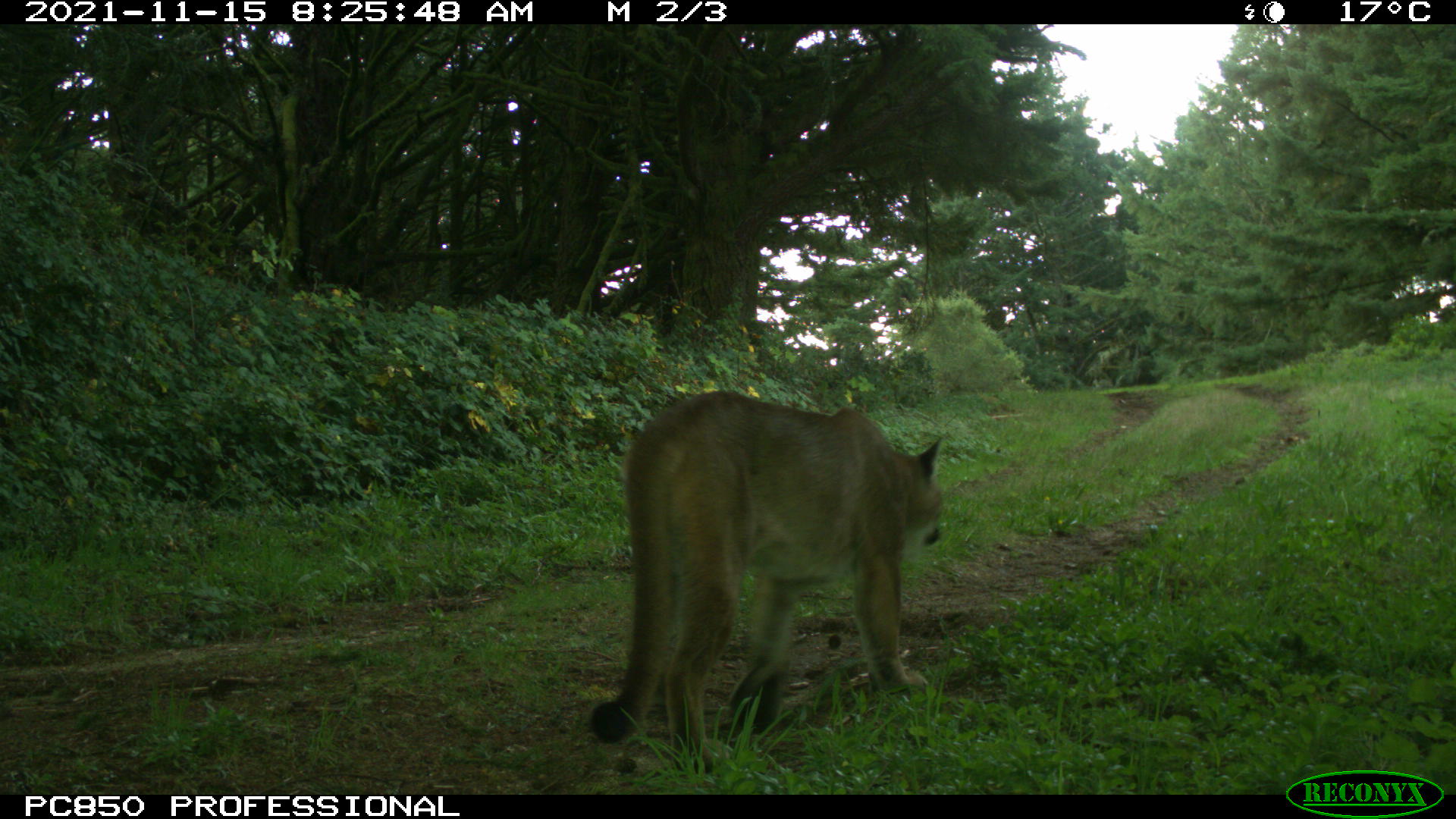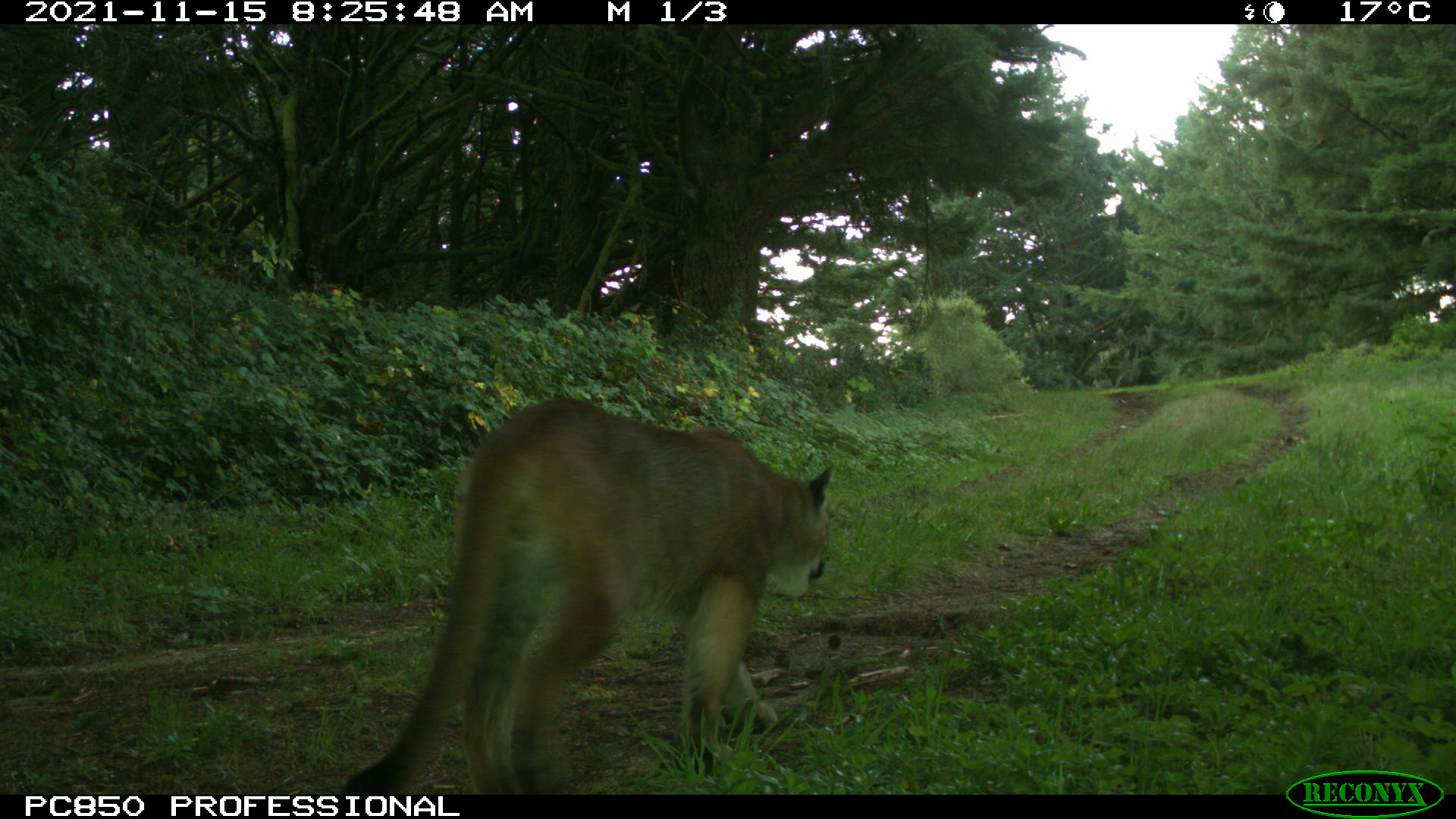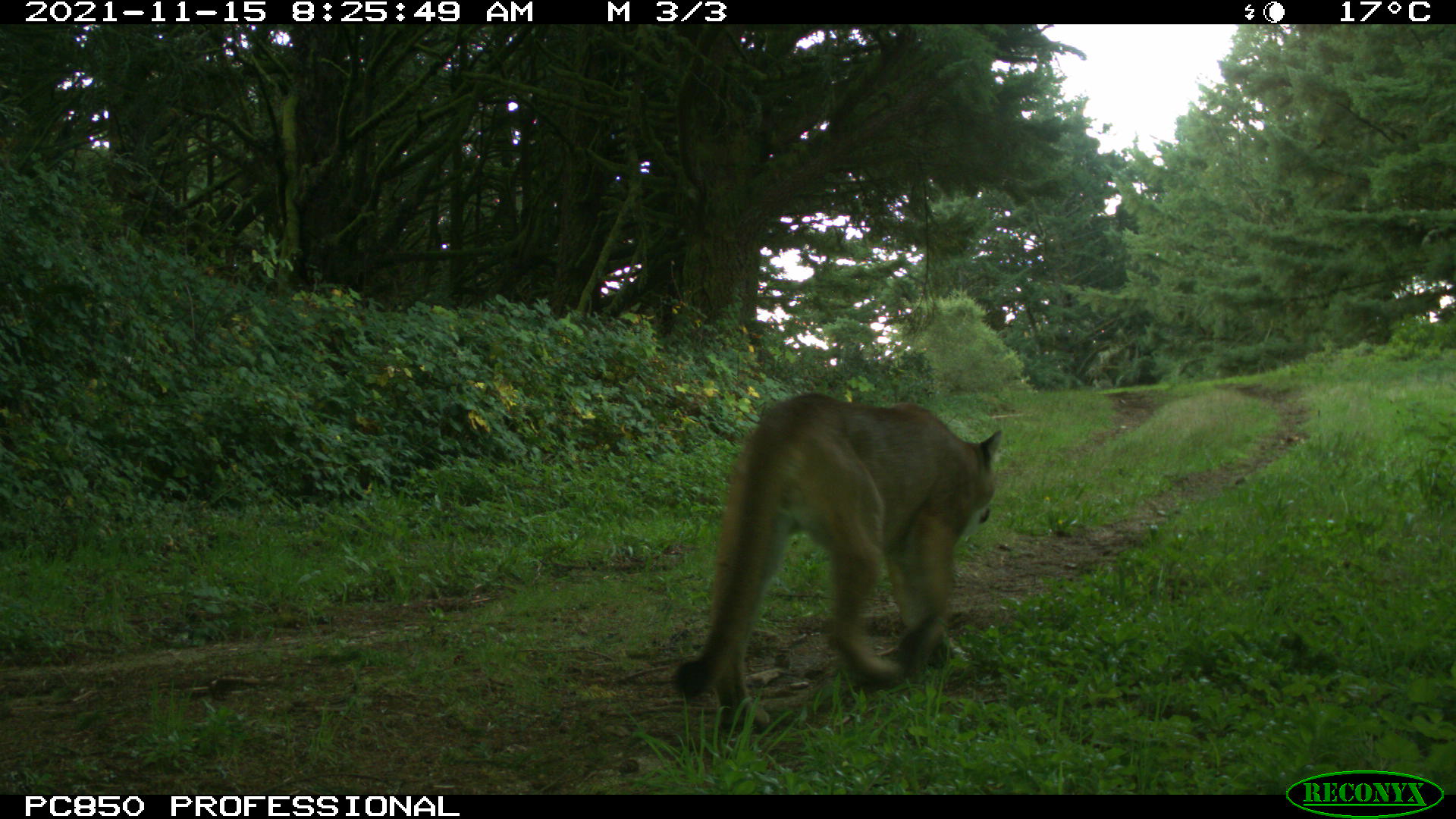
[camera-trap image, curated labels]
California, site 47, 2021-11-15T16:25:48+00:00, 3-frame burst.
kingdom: Animalia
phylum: Chordata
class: Mammalia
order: Carnivora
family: Felidae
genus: Puma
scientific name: Puma concolor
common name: puma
Puma (Puma concolor).